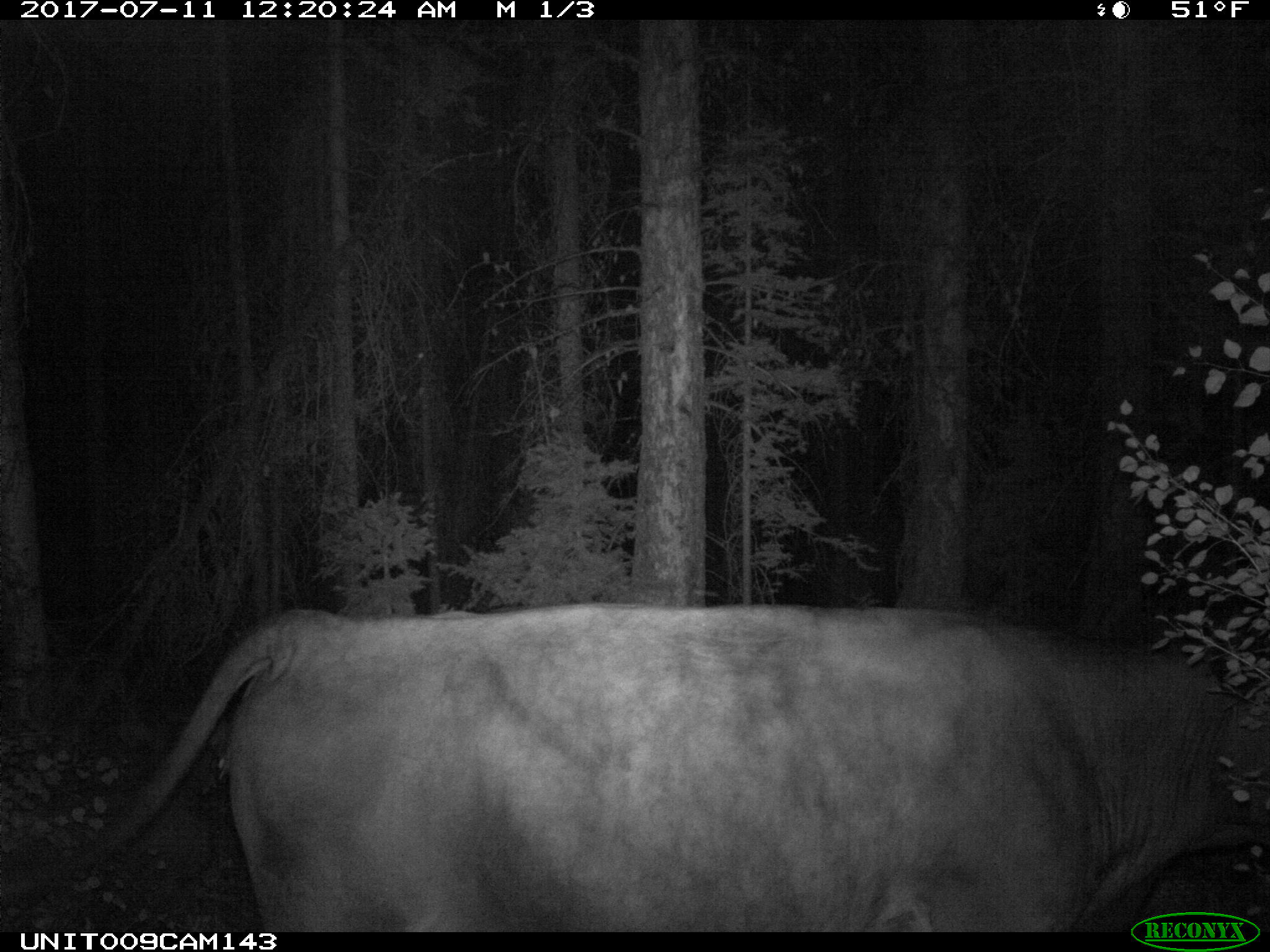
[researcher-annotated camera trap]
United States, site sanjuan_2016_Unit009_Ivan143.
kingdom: Animalia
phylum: Chordata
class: Mammalia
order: Artiodactyla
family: Bovidae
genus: Bos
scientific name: Bos taurus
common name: domestic cow